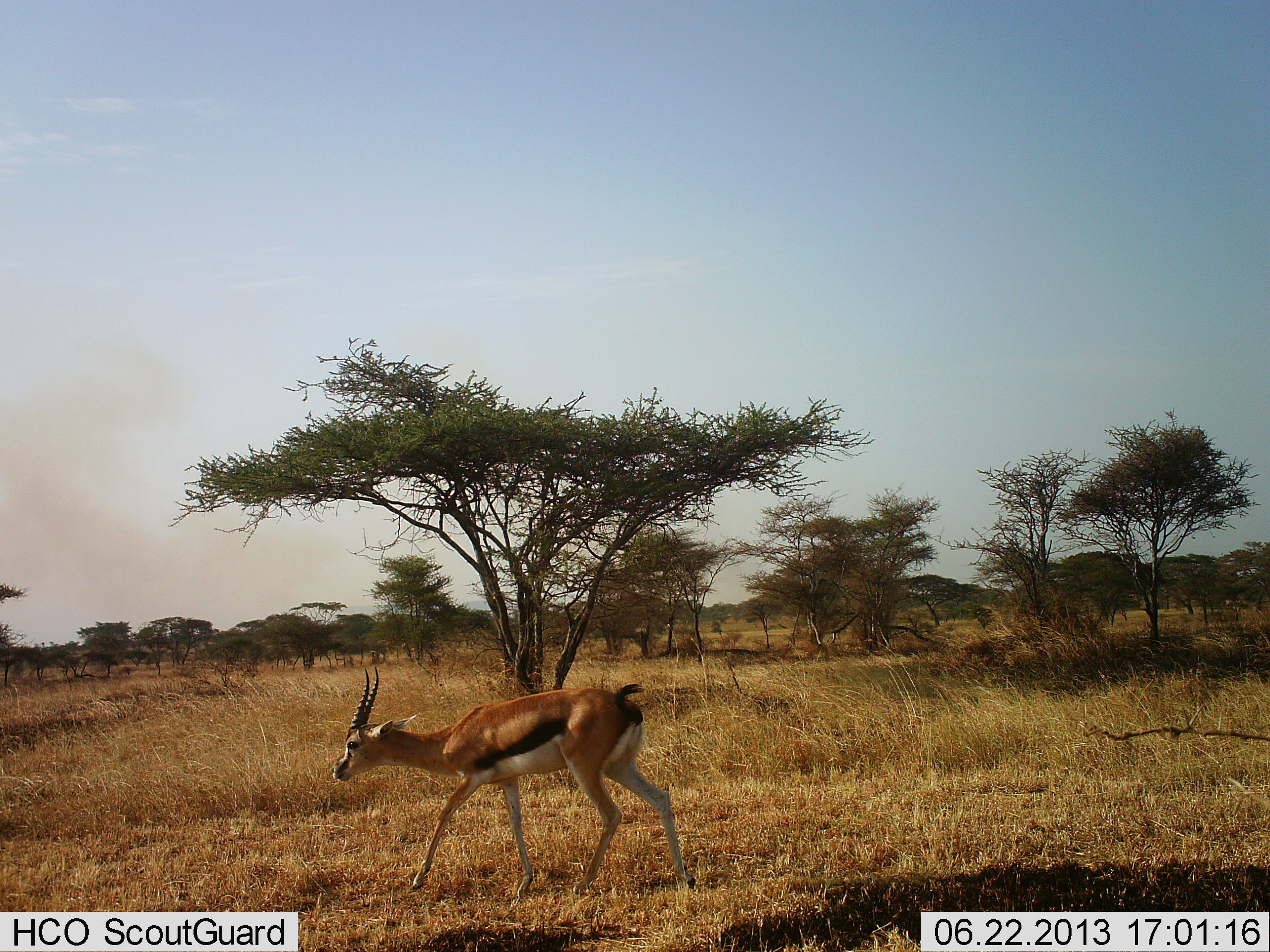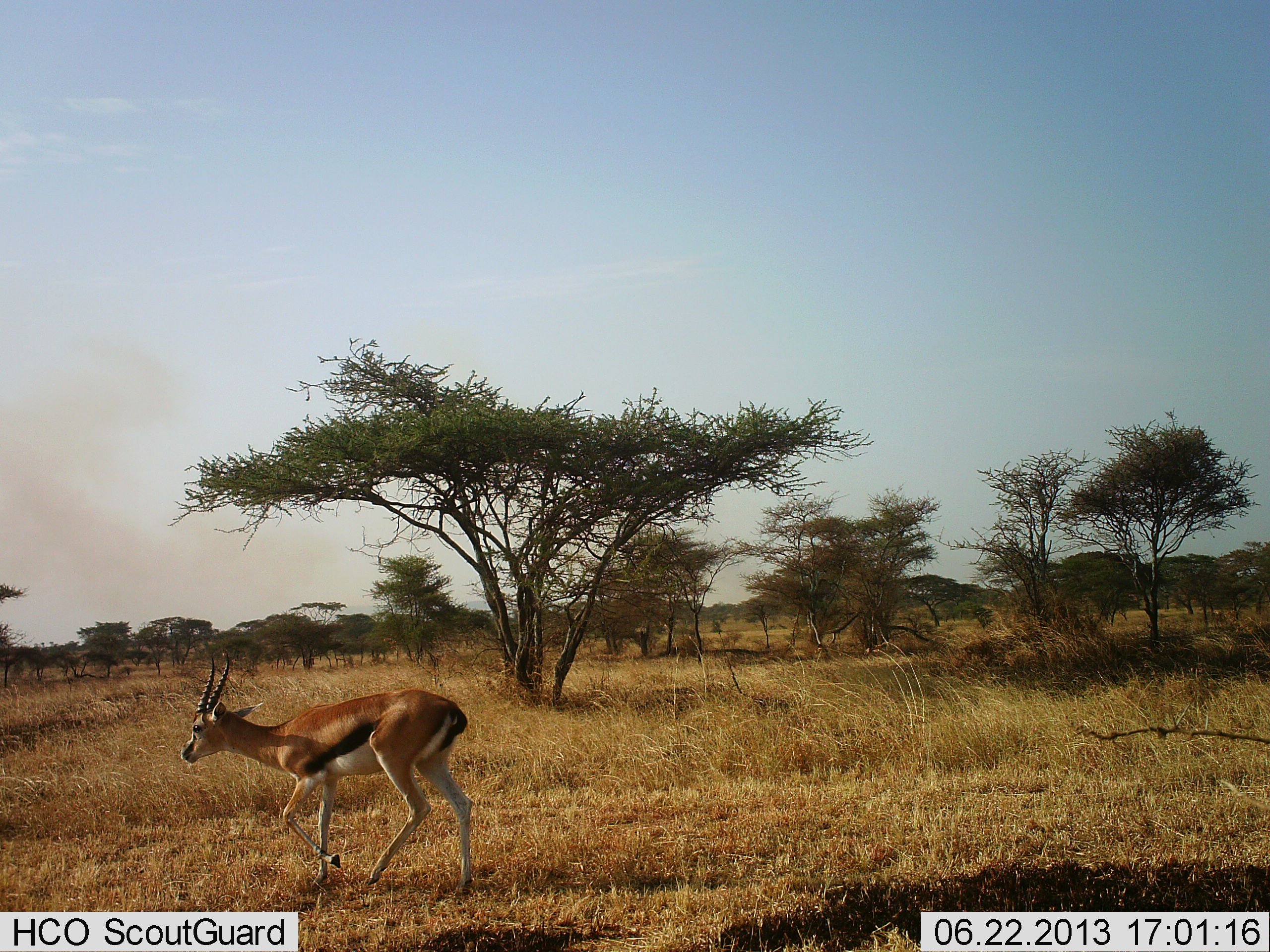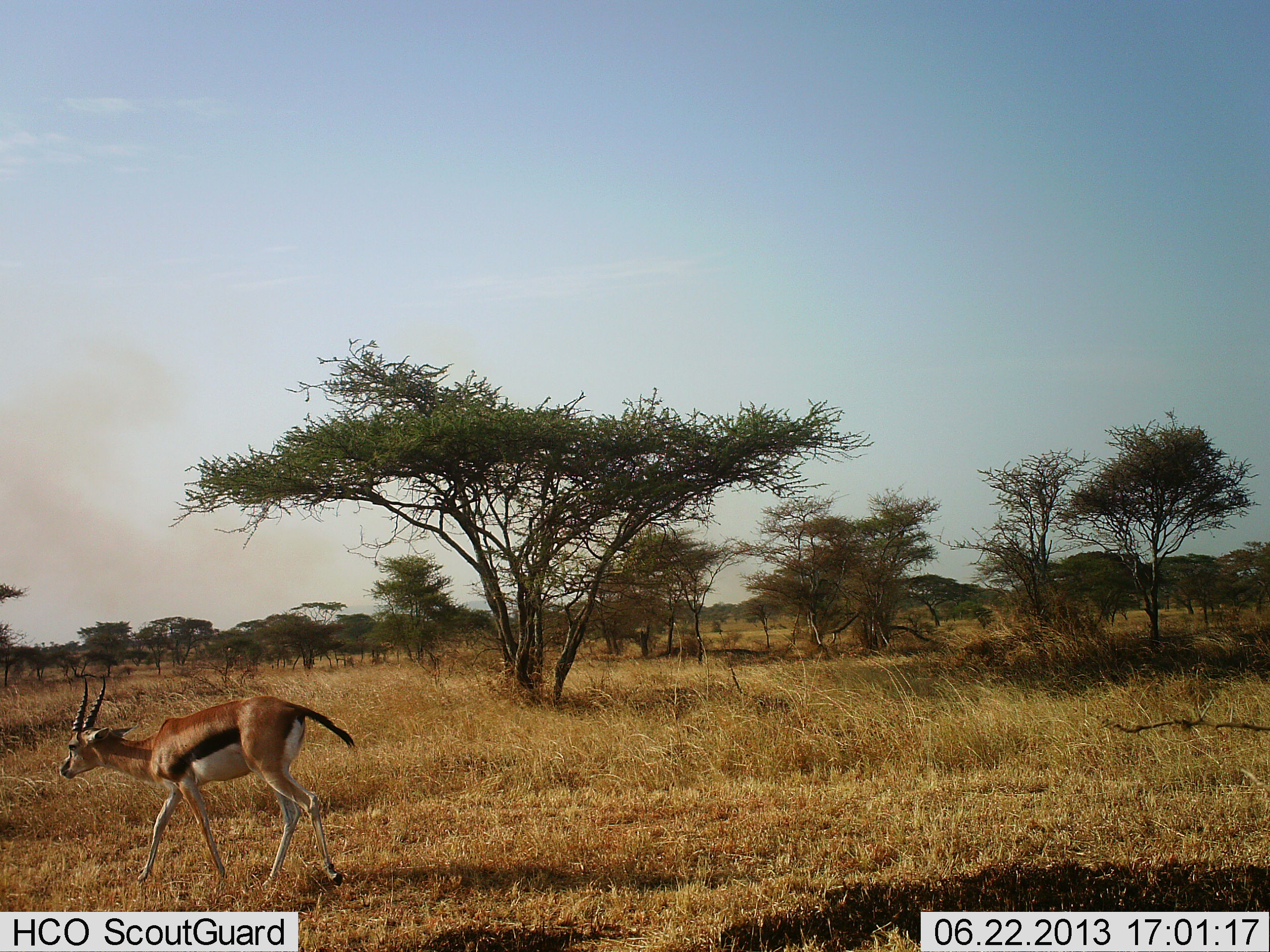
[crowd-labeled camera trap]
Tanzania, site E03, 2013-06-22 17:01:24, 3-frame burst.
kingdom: Animalia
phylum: Chordata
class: Mammalia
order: Artiodactyla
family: Bovidae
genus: Eudorcas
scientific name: Eudorcas thomsonii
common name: thomson's gazelle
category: gazellethomsons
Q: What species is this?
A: Gazellethomsons (thomson's gazelle) (Eudorcas thomsonii).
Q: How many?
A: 1.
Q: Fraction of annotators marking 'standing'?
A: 0%.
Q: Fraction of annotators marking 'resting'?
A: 0%.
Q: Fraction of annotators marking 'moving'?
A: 100%.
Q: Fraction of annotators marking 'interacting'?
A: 0%.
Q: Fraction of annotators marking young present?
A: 0%.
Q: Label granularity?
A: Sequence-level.